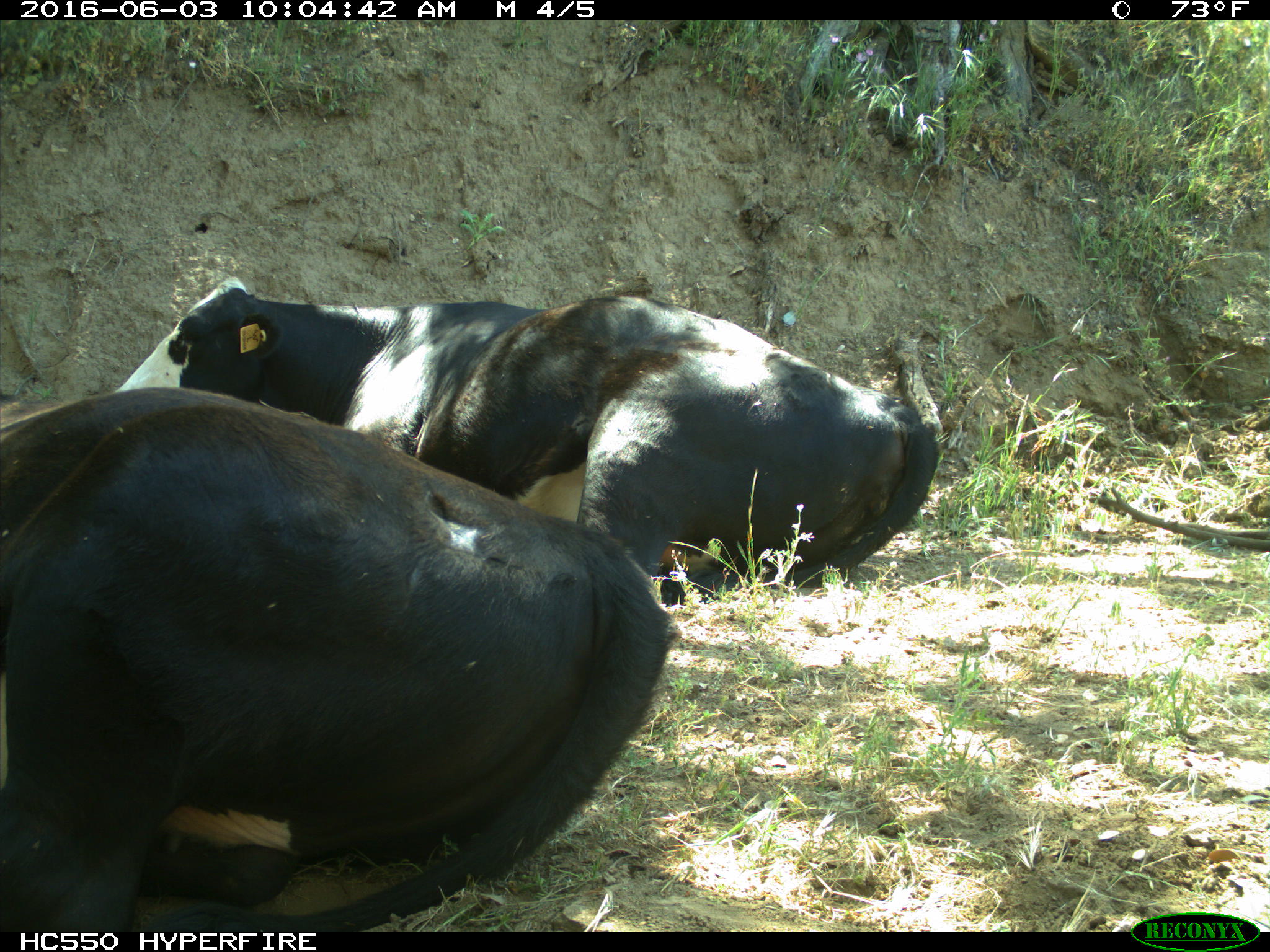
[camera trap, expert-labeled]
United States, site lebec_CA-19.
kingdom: Animalia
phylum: Chordata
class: Mammalia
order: Artiodactyla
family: Bovidae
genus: Bos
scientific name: Bos taurus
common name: domestic cow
Bos taurus (domestic cow).